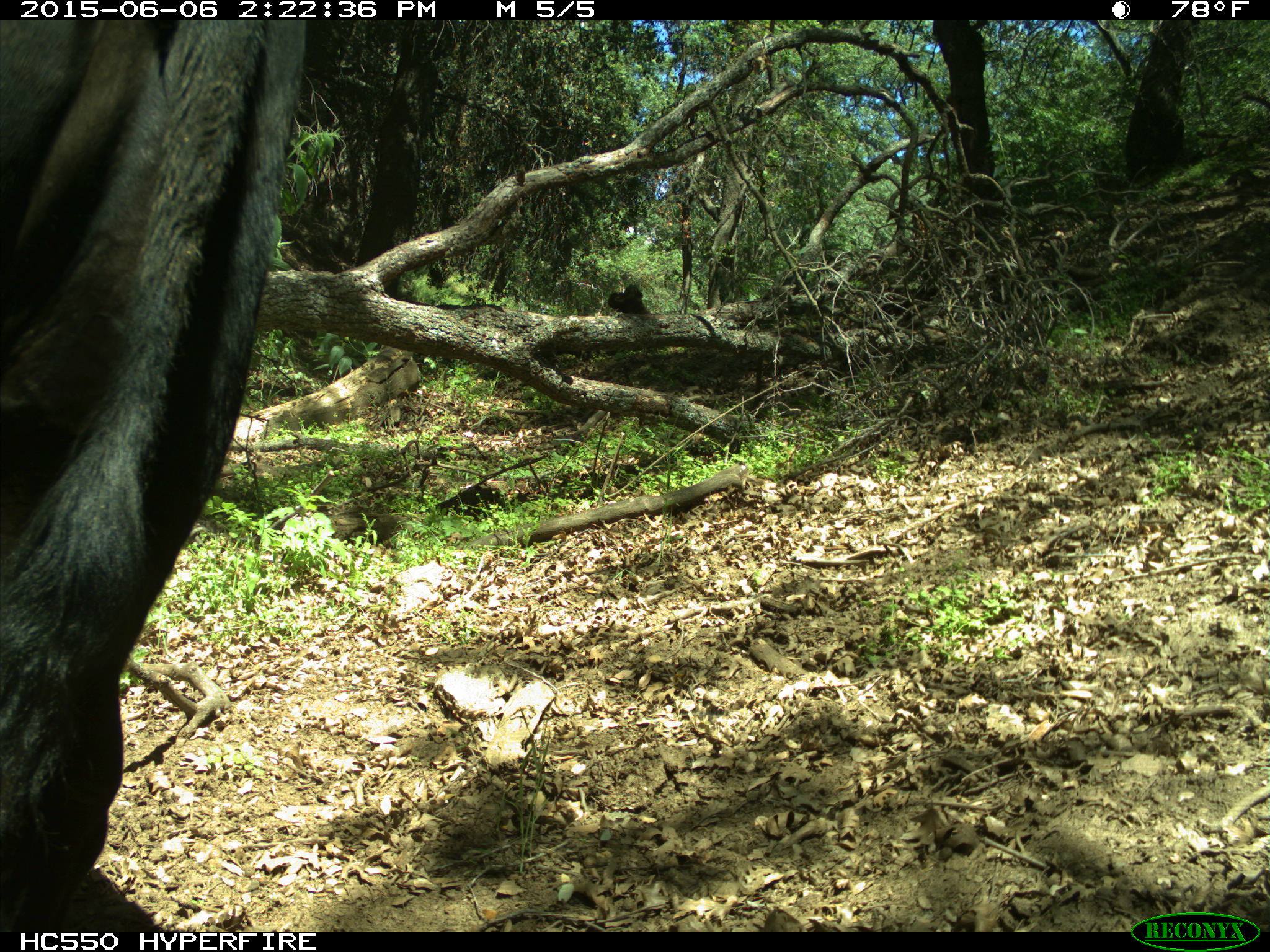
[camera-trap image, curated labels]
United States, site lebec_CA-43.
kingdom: Animalia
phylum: Chordata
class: Mammalia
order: Artiodactyla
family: Bovidae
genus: Bos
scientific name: Bos taurus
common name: domestic cow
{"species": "Bos taurus (domestic cow)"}